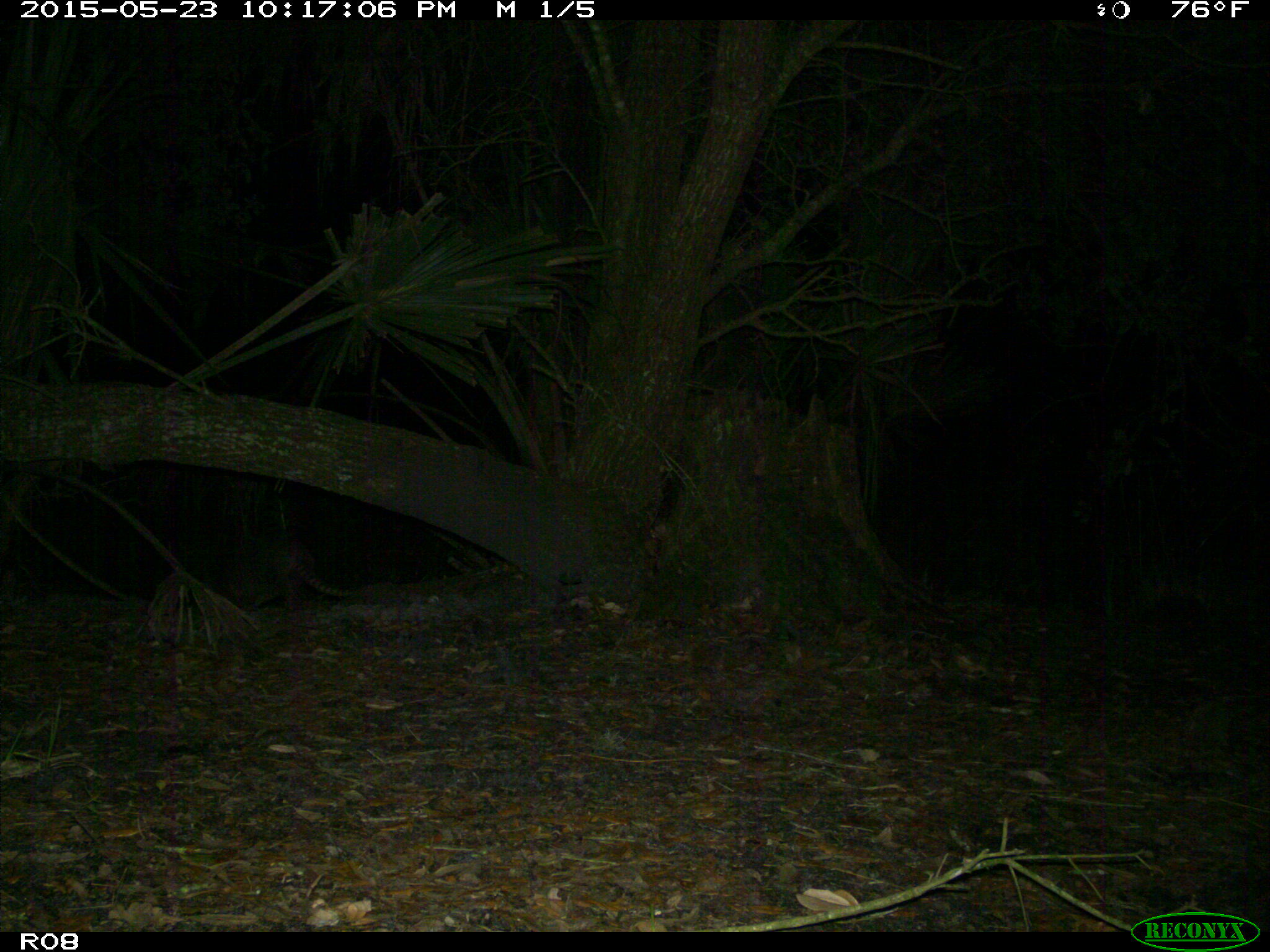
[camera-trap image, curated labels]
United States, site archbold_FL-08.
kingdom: Animalia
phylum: Chordata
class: Mammalia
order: Cingulata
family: Dasypodidae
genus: Dasypus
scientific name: Dasypus novemcinctus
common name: nine-banded armadillo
Dasypus novemcinctus (nine-banded armadillo).